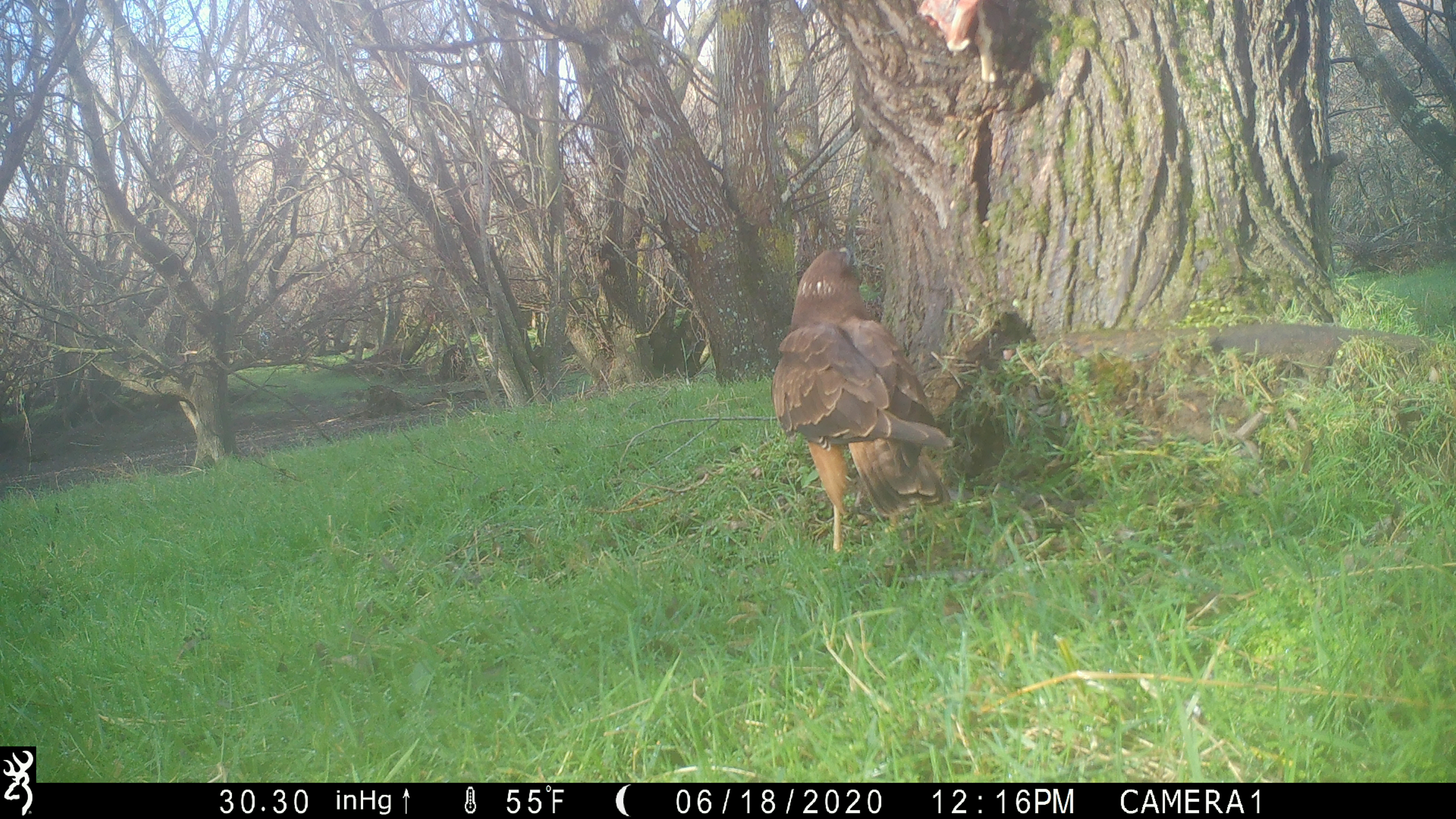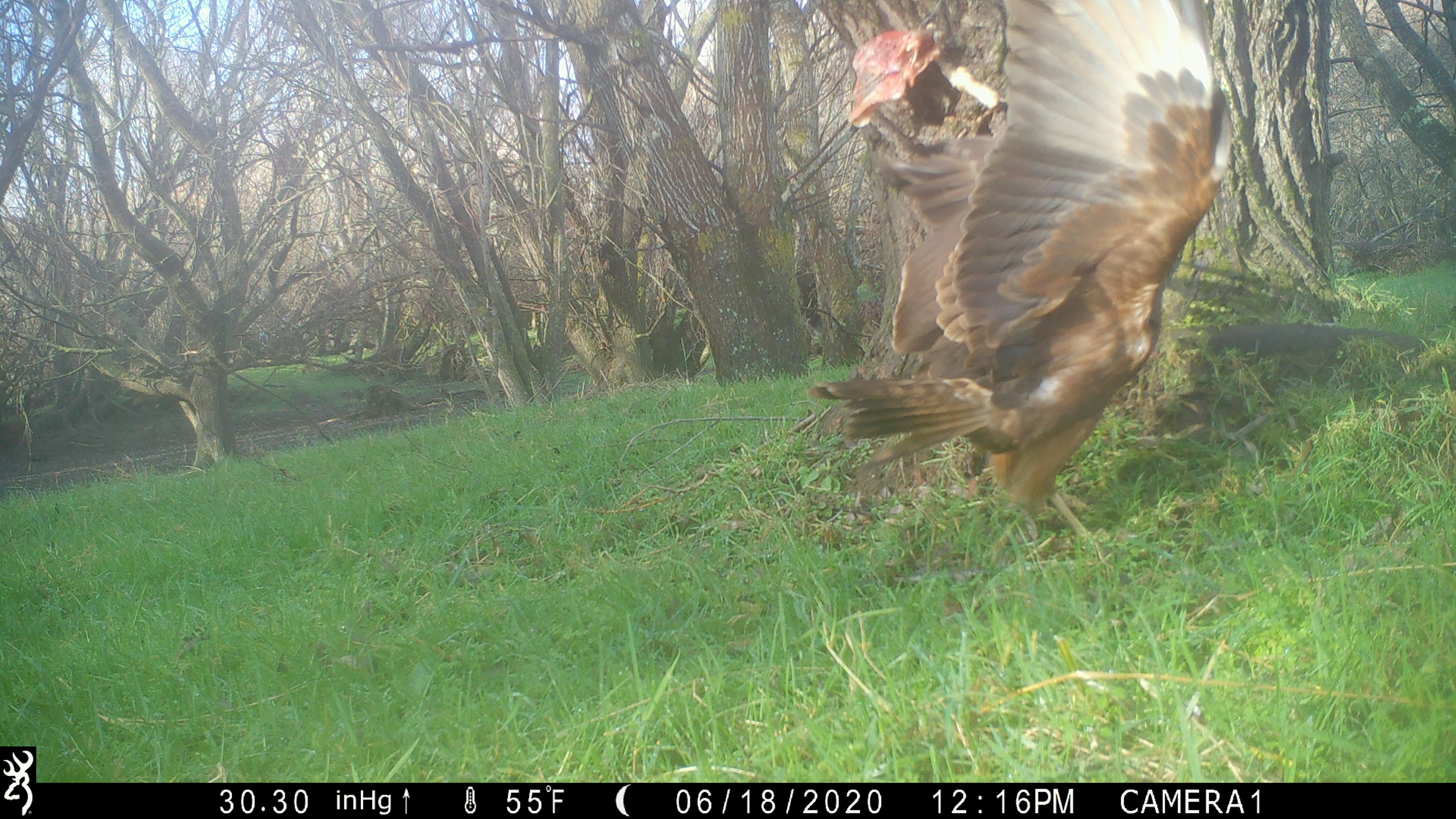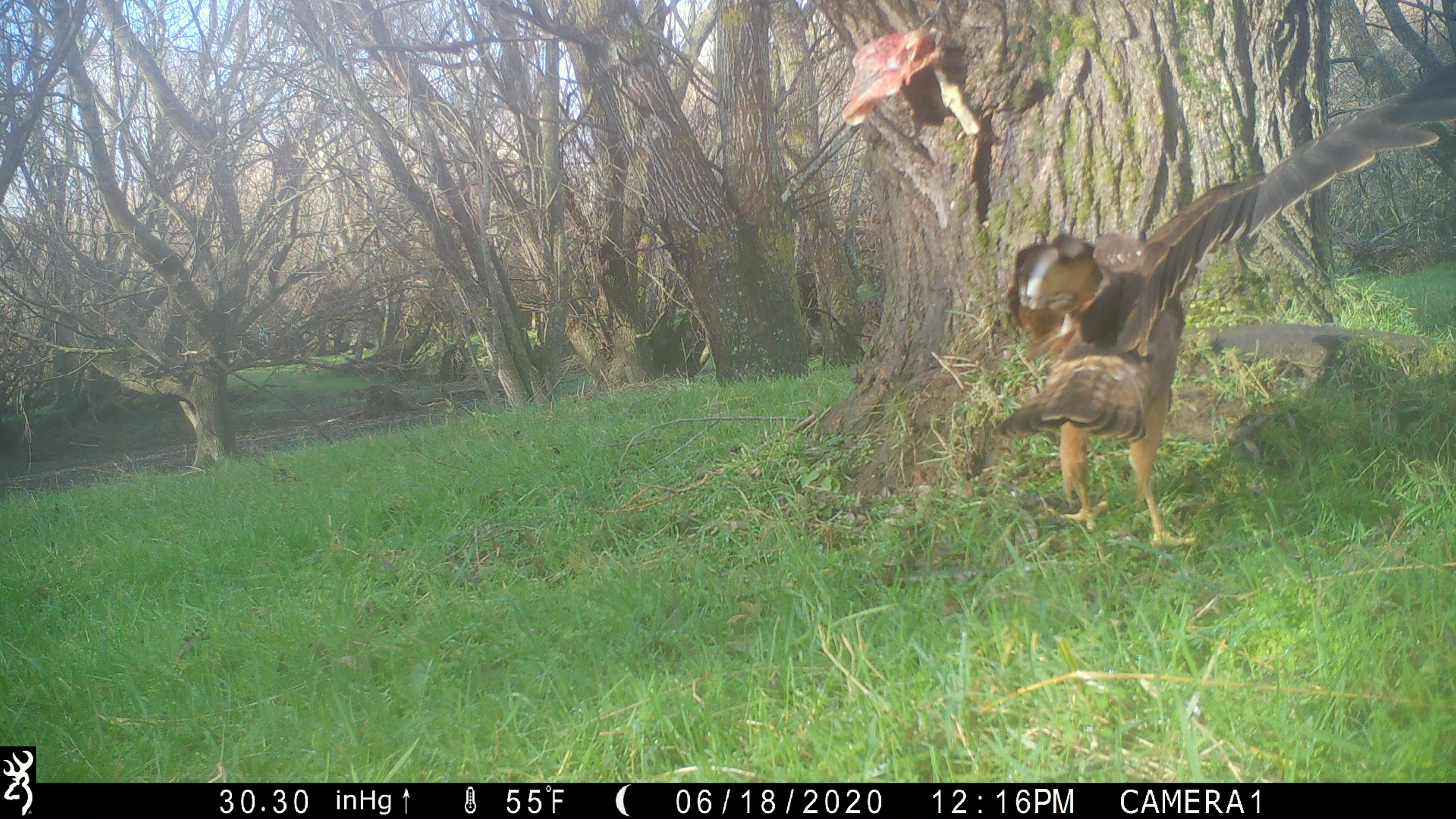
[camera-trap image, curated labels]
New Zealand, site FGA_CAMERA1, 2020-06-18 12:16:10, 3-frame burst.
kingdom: Animalia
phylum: Chordata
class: Aves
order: Accipitriformes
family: Accipitridae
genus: Circus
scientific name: Circus approximans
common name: swamp harrier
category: harrier